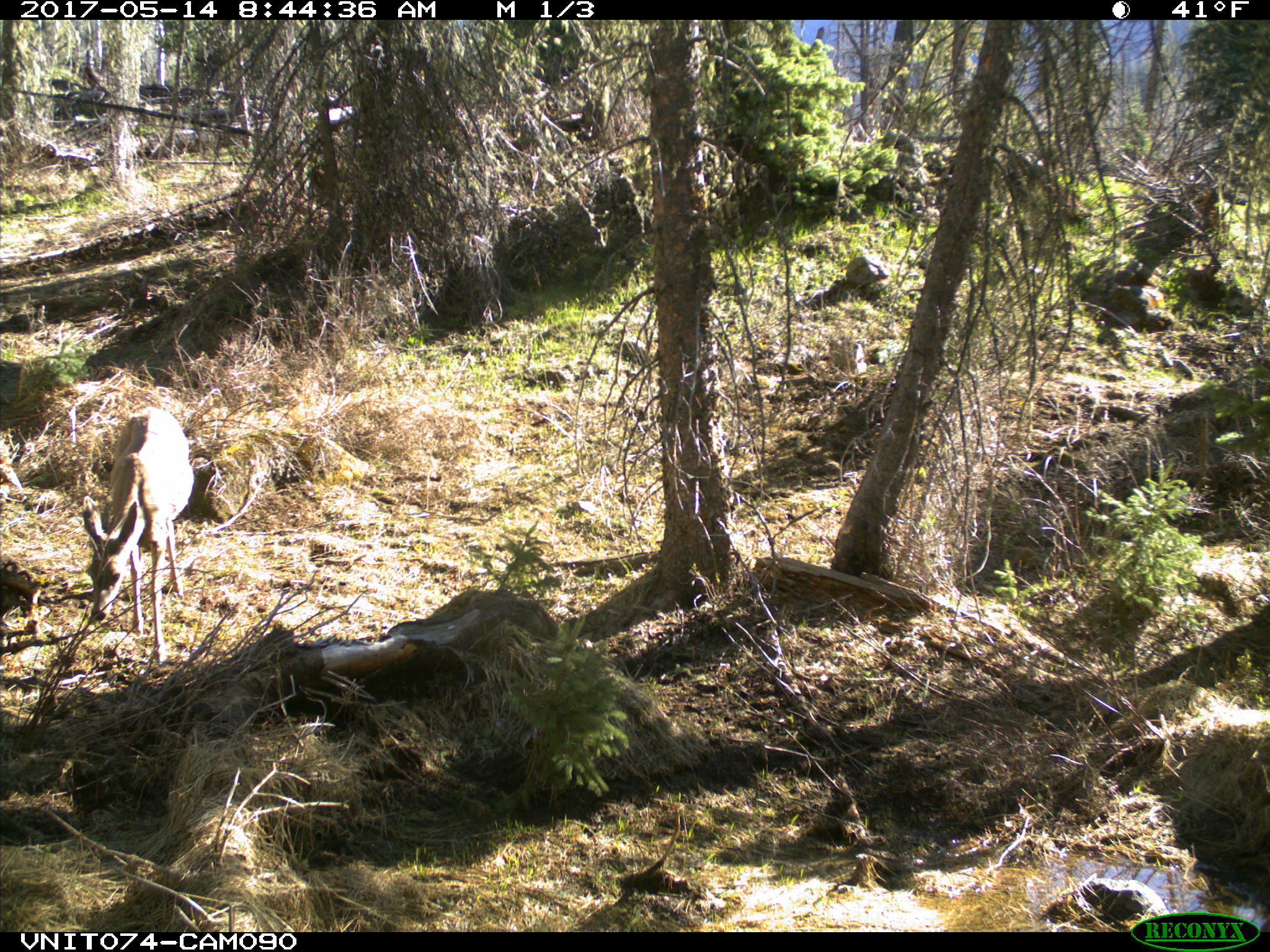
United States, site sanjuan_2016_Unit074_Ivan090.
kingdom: Animalia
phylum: Chordata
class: Mammalia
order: Artiodactyla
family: Cervidae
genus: Odocoileus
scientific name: Odocoileus hemionus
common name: mule deer